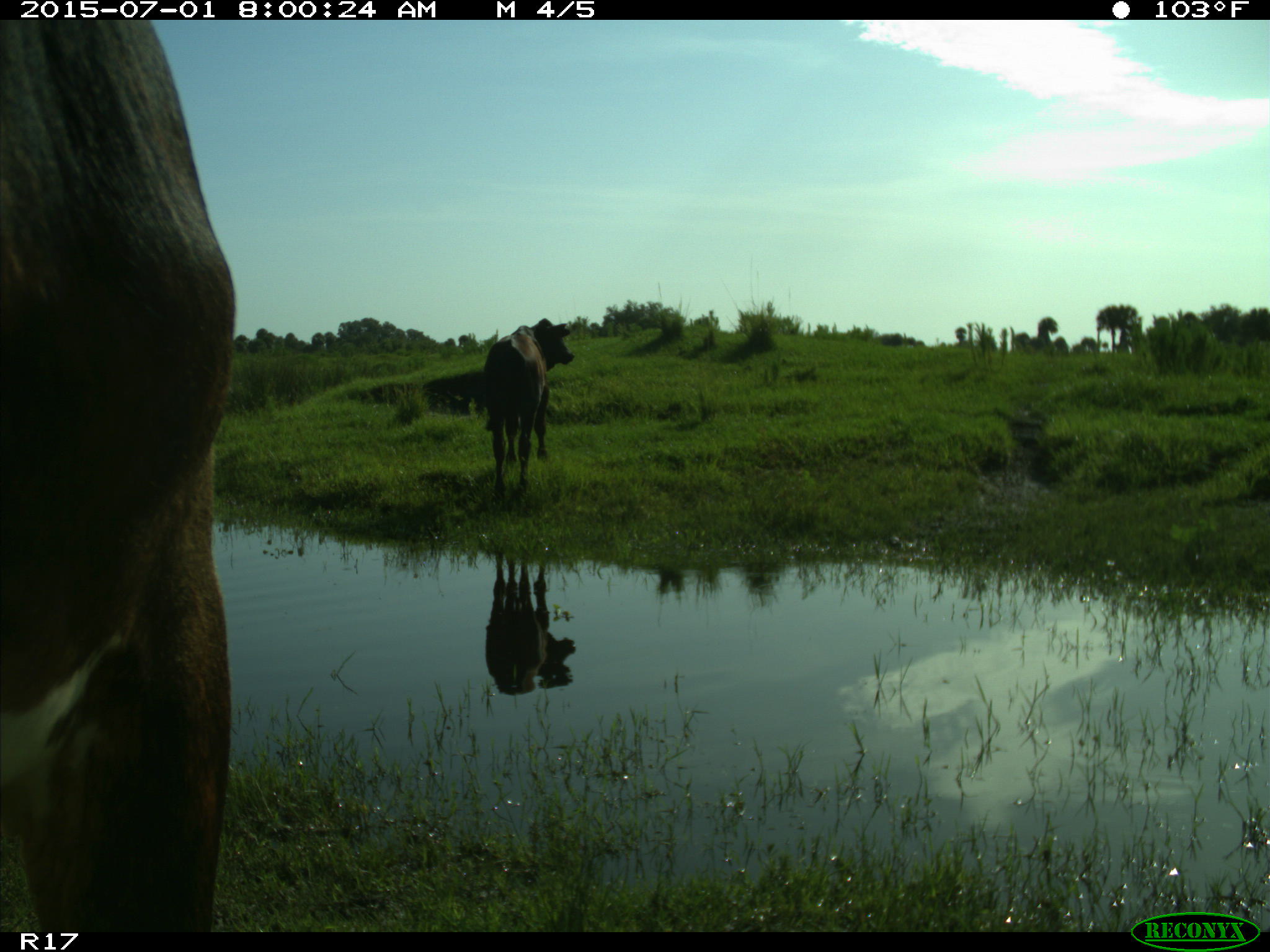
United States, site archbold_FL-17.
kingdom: Animalia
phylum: Chordata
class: Mammalia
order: Artiodactyla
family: Bovidae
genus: Bos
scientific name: Bos taurus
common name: domestic cow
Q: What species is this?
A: Bos taurus (domestic cow).